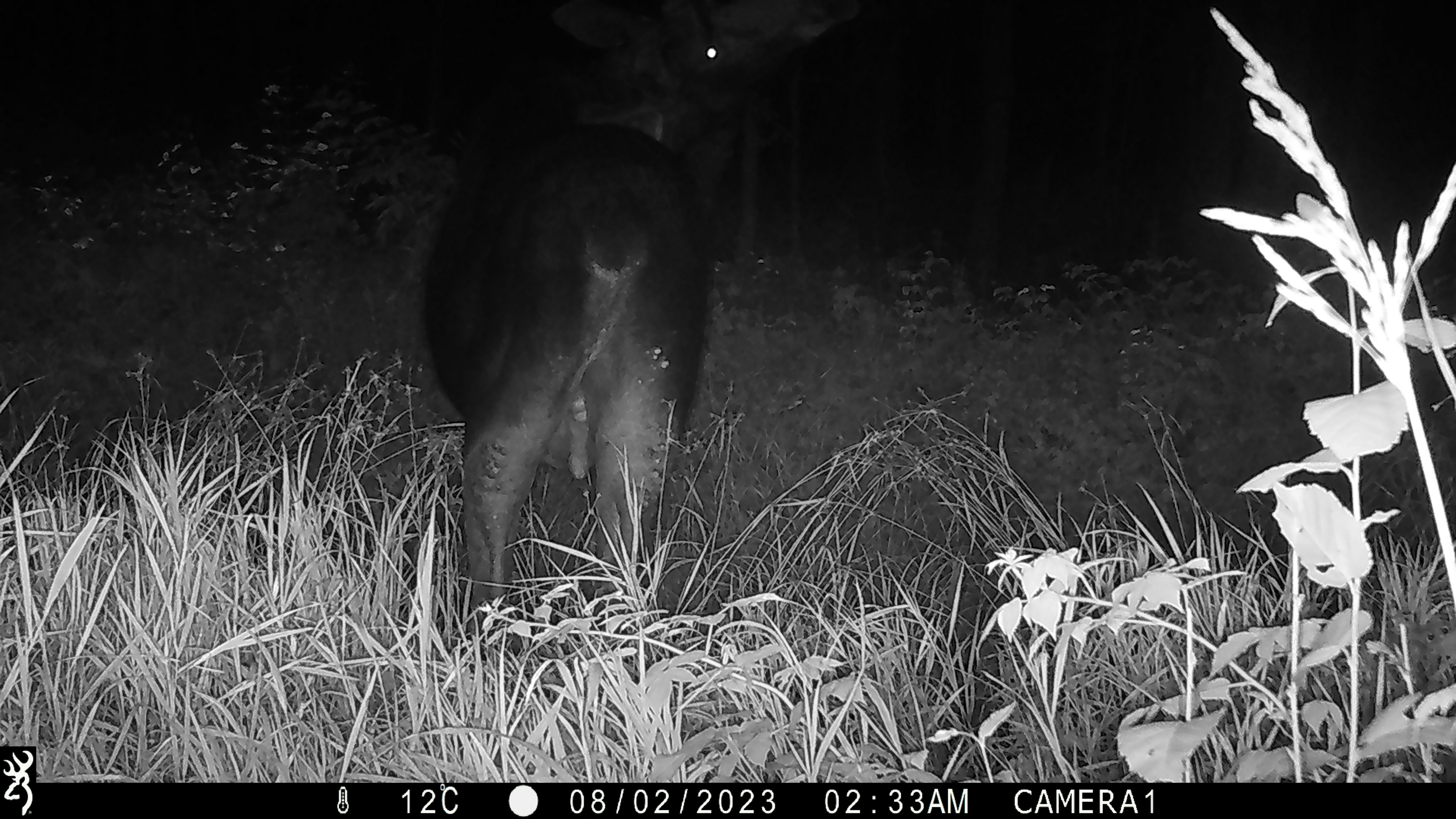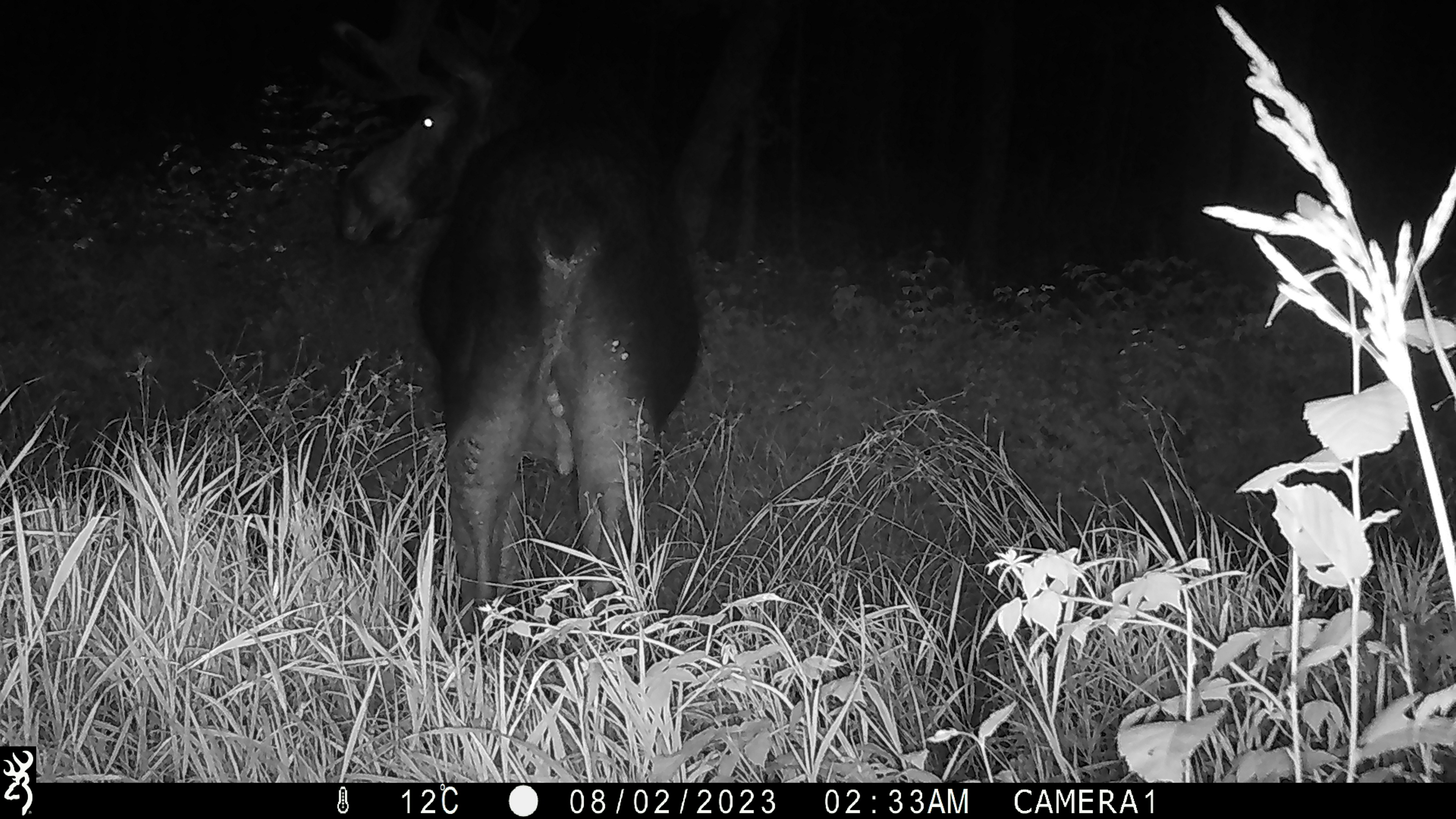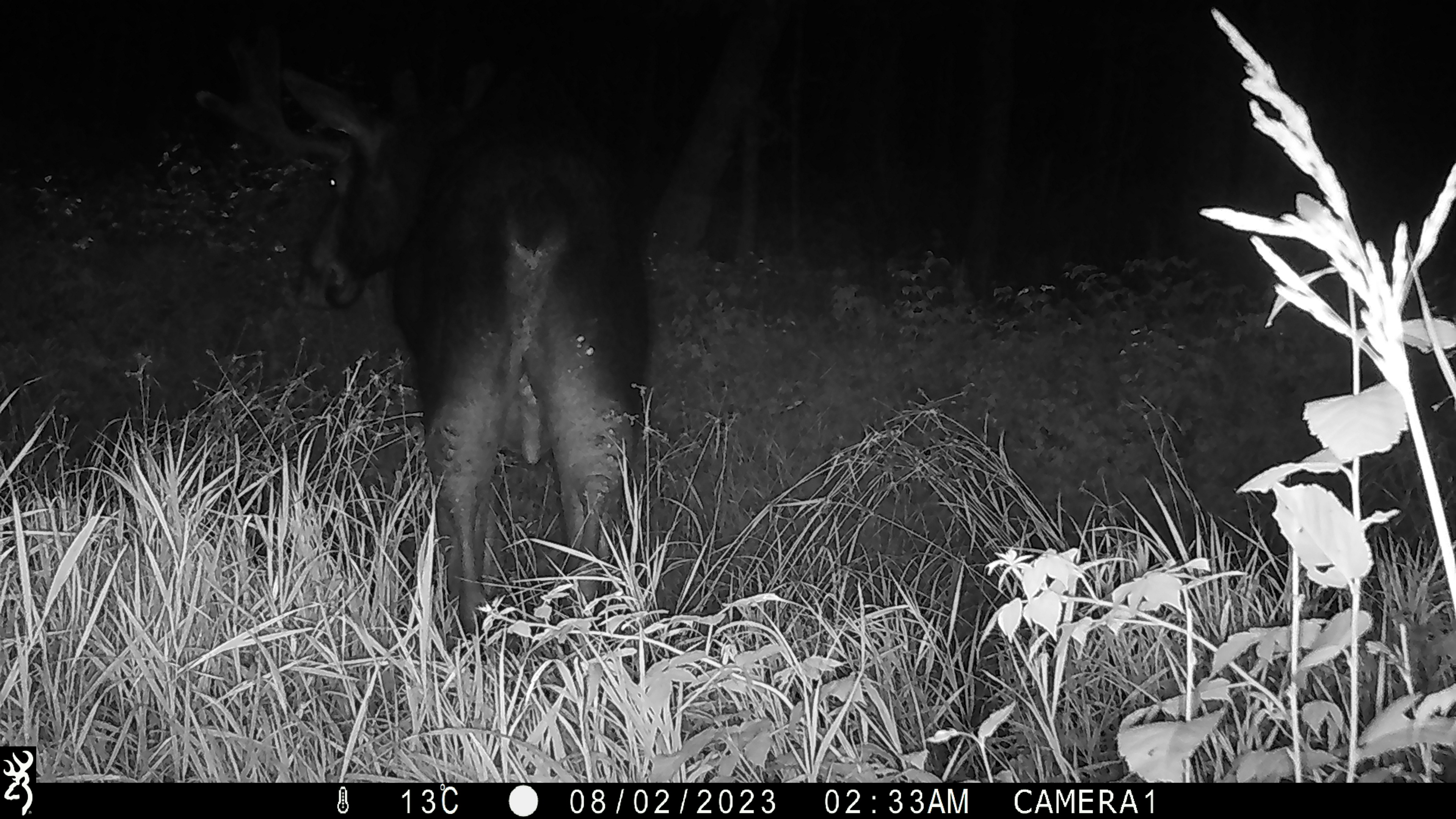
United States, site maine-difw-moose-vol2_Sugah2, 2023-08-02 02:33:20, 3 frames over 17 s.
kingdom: Animalia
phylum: Chordata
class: Mammalia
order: Artiodactyla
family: Cervidae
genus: Alces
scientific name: Alces alces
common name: moose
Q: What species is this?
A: Moose (Alces alces).